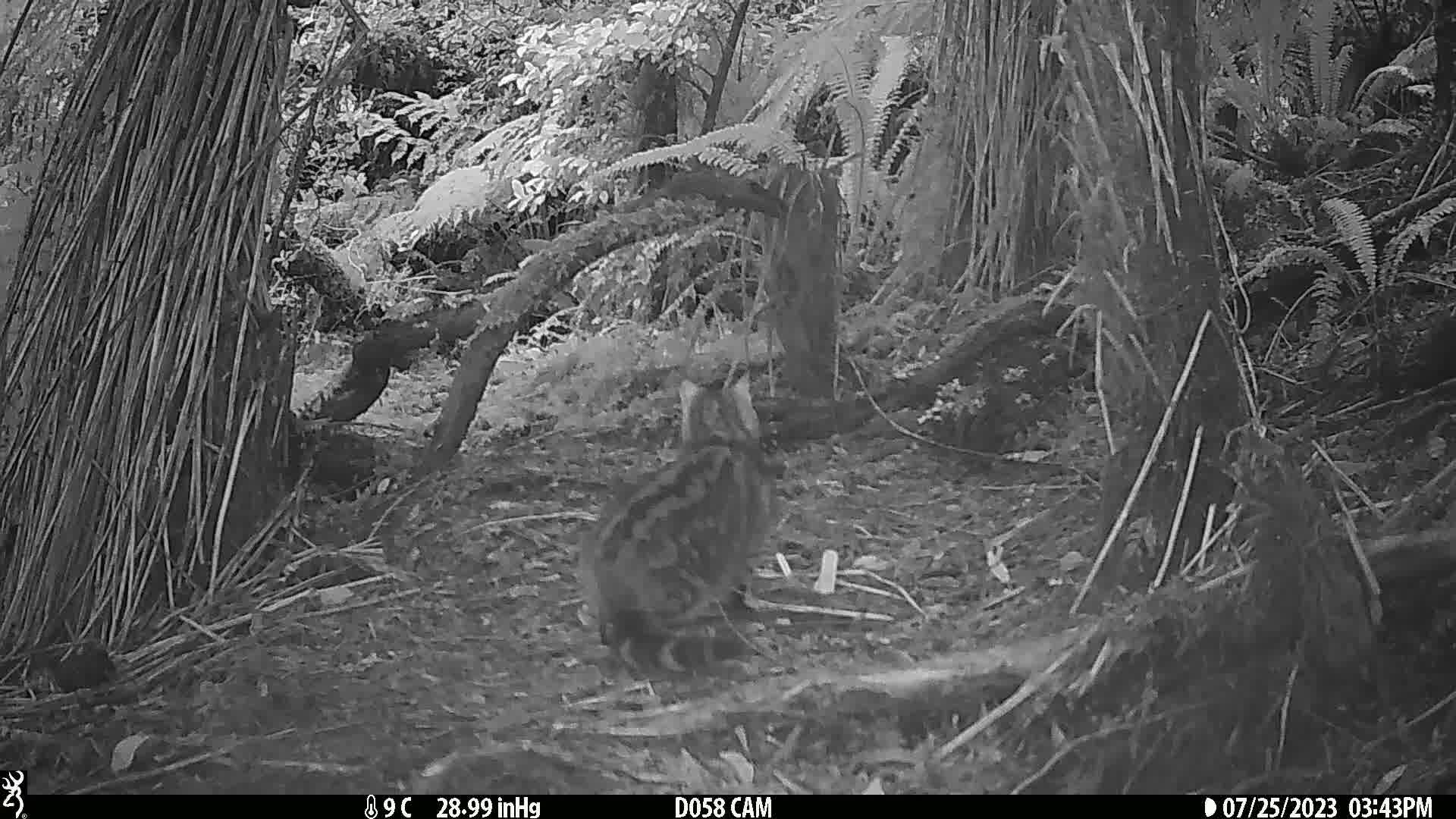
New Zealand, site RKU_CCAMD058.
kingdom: Animalia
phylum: Chordata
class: Mammalia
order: Carnivora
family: Felidae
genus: Felis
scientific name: Felis catus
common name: domestic cat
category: cat